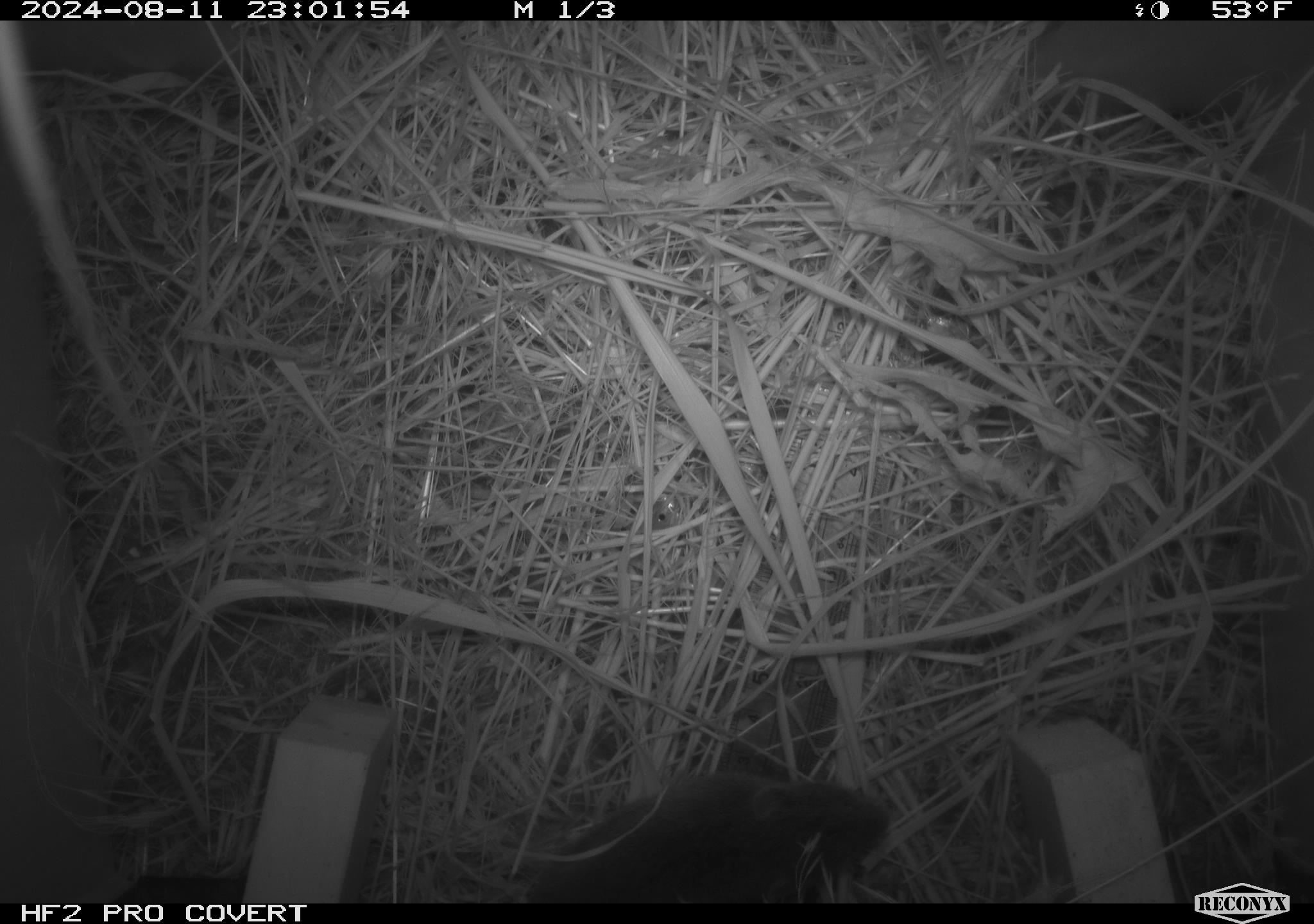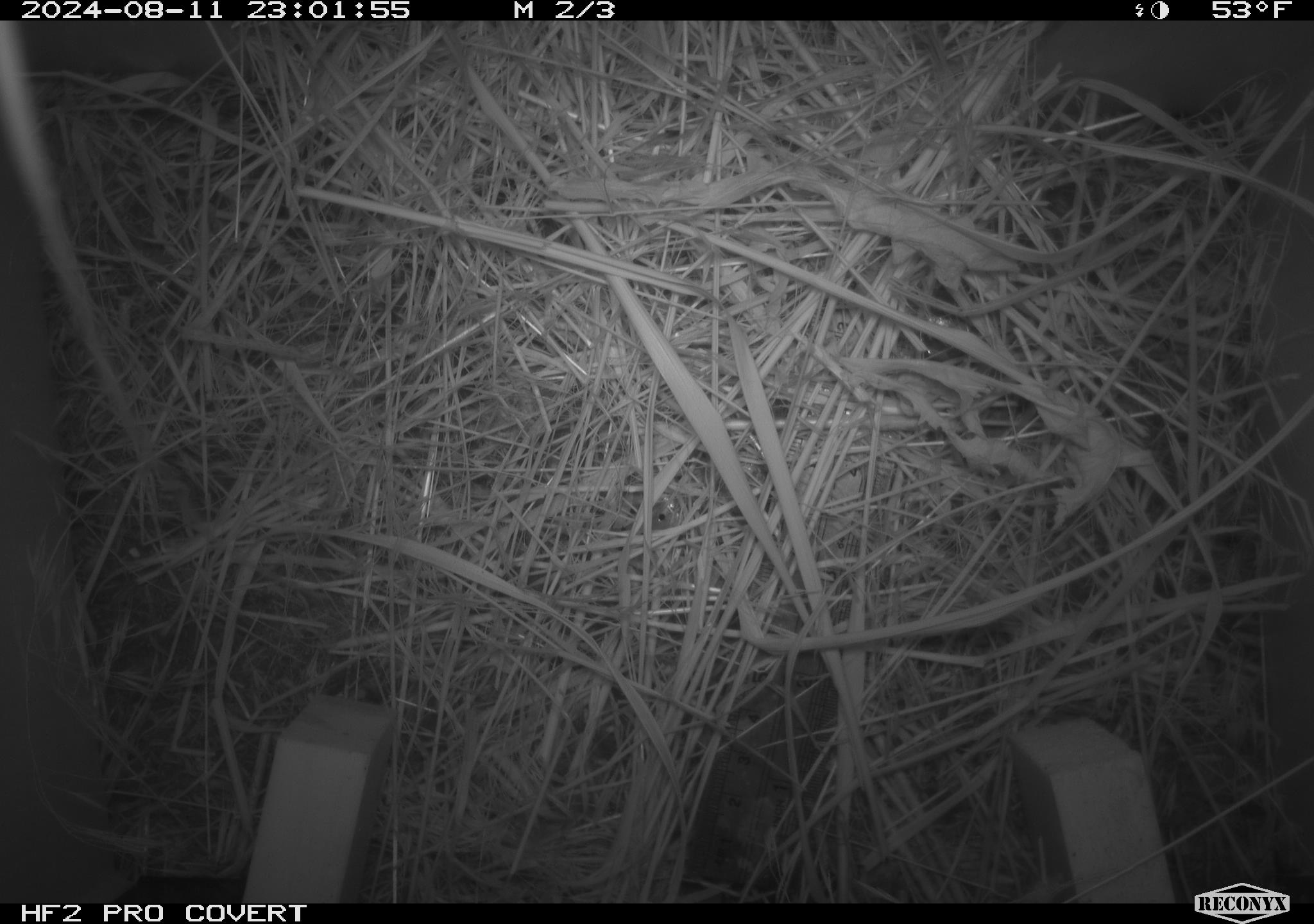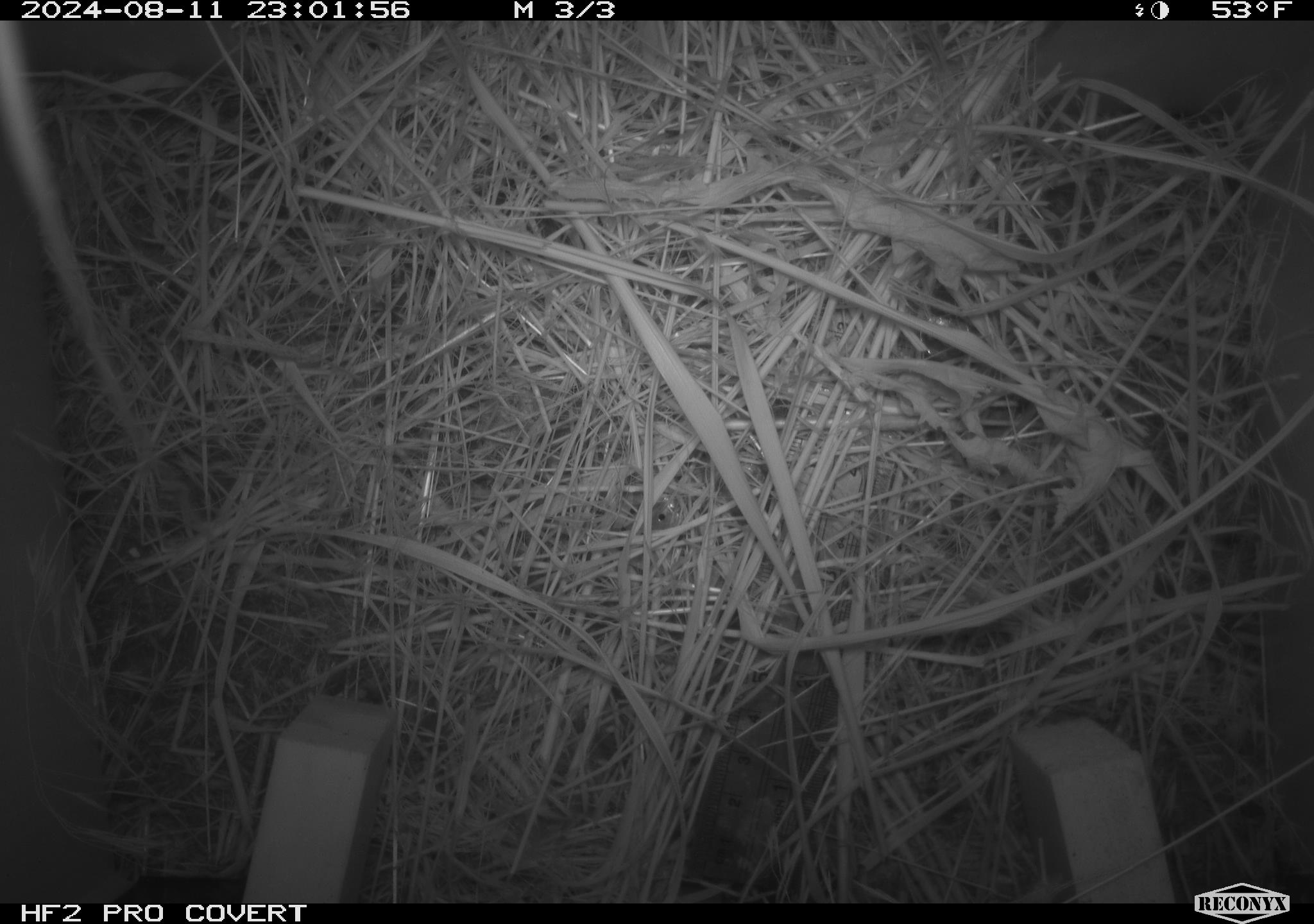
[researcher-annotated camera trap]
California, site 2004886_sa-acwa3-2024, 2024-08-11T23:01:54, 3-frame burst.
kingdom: Animalia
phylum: Chordata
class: Mammalia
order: Rodentia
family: Cricetidae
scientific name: Arvicolinae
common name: voles, lemmings, and muskrats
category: arvicolinae subfamily